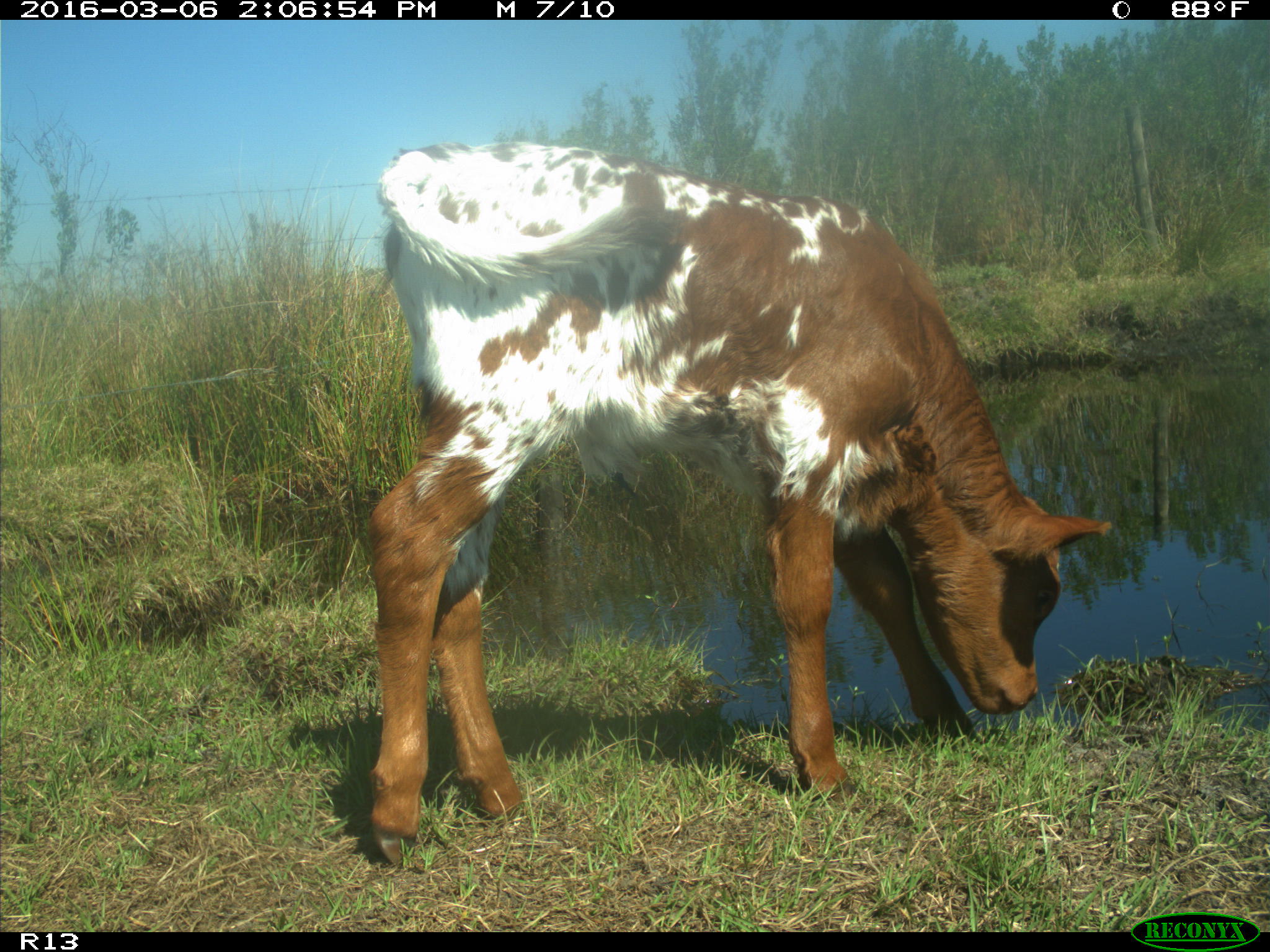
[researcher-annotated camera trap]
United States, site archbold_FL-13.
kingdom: Animalia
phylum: Chordata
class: Mammalia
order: Artiodactyla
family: Bovidae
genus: Bos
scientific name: Bos taurus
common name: domestic cow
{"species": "Bos taurus (domestic cow)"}